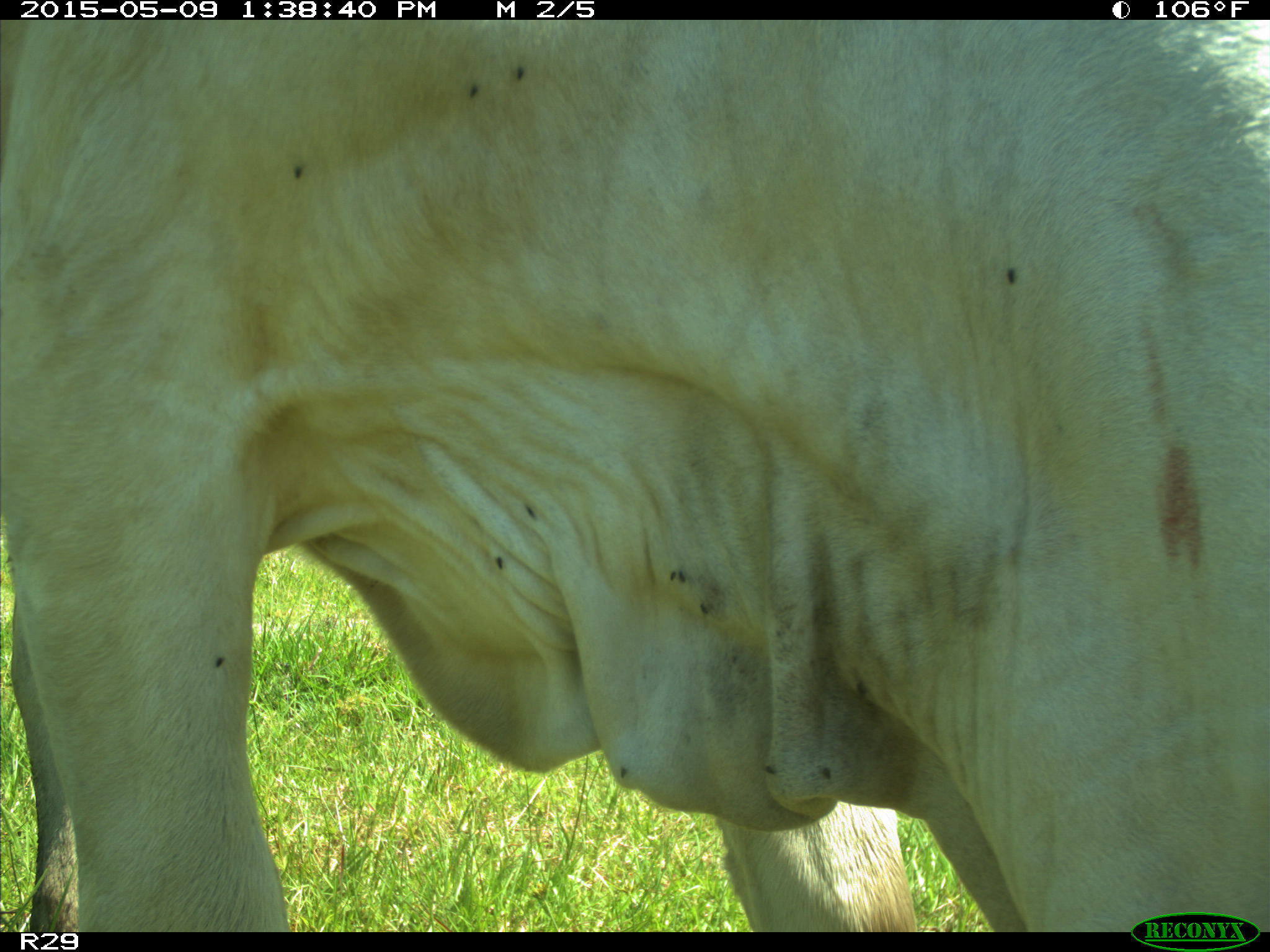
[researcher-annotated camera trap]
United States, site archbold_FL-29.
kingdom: Animalia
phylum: Chordata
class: Mammalia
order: Artiodactyla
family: Bovidae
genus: Bos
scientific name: Bos taurus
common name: domestic cow